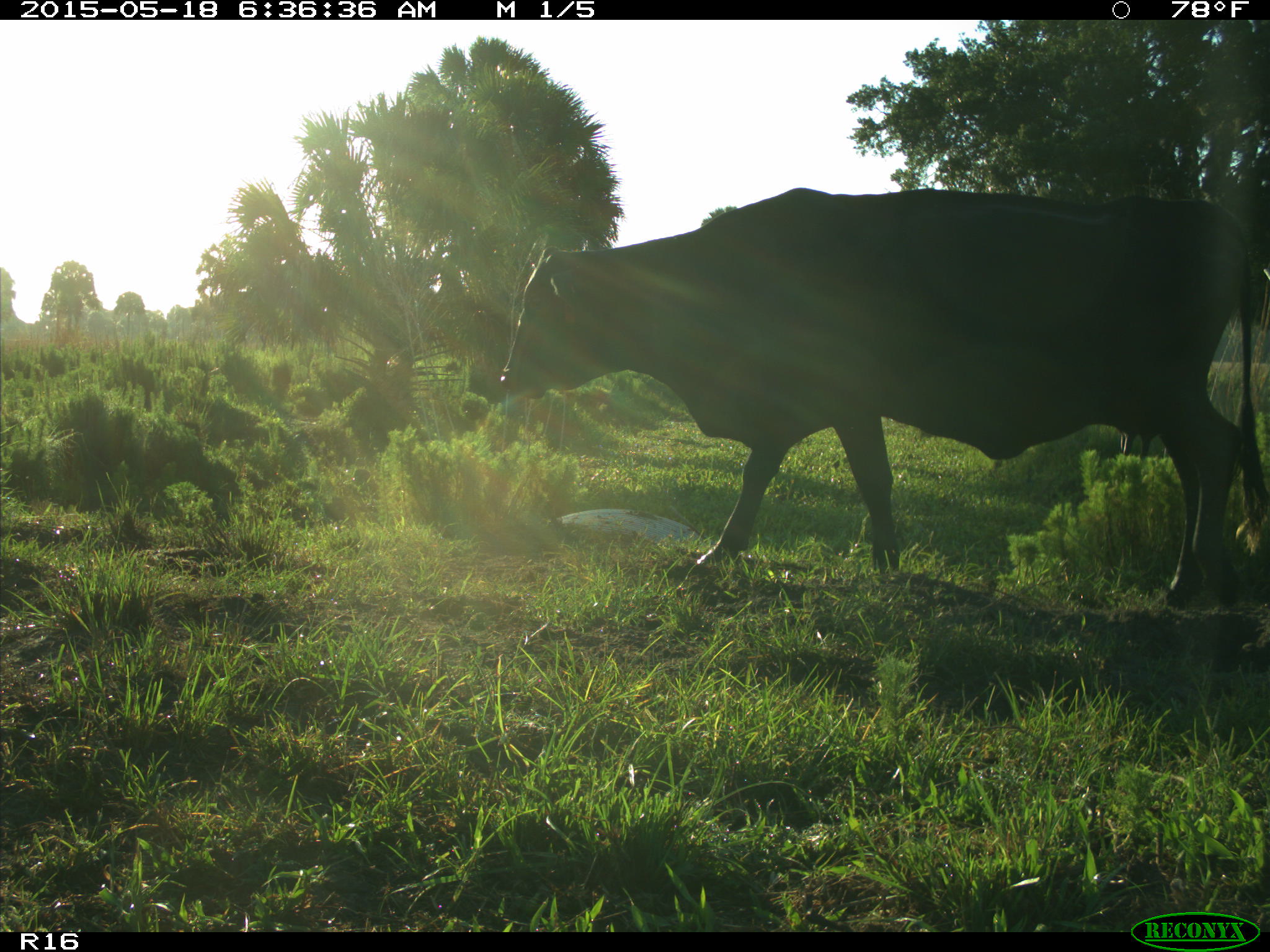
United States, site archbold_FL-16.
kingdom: Animalia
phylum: Chordata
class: Mammalia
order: Artiodactyla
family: Bovidae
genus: Bos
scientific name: Bos taurus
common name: domestic cow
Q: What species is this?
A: Bos taurus (domestic cow).